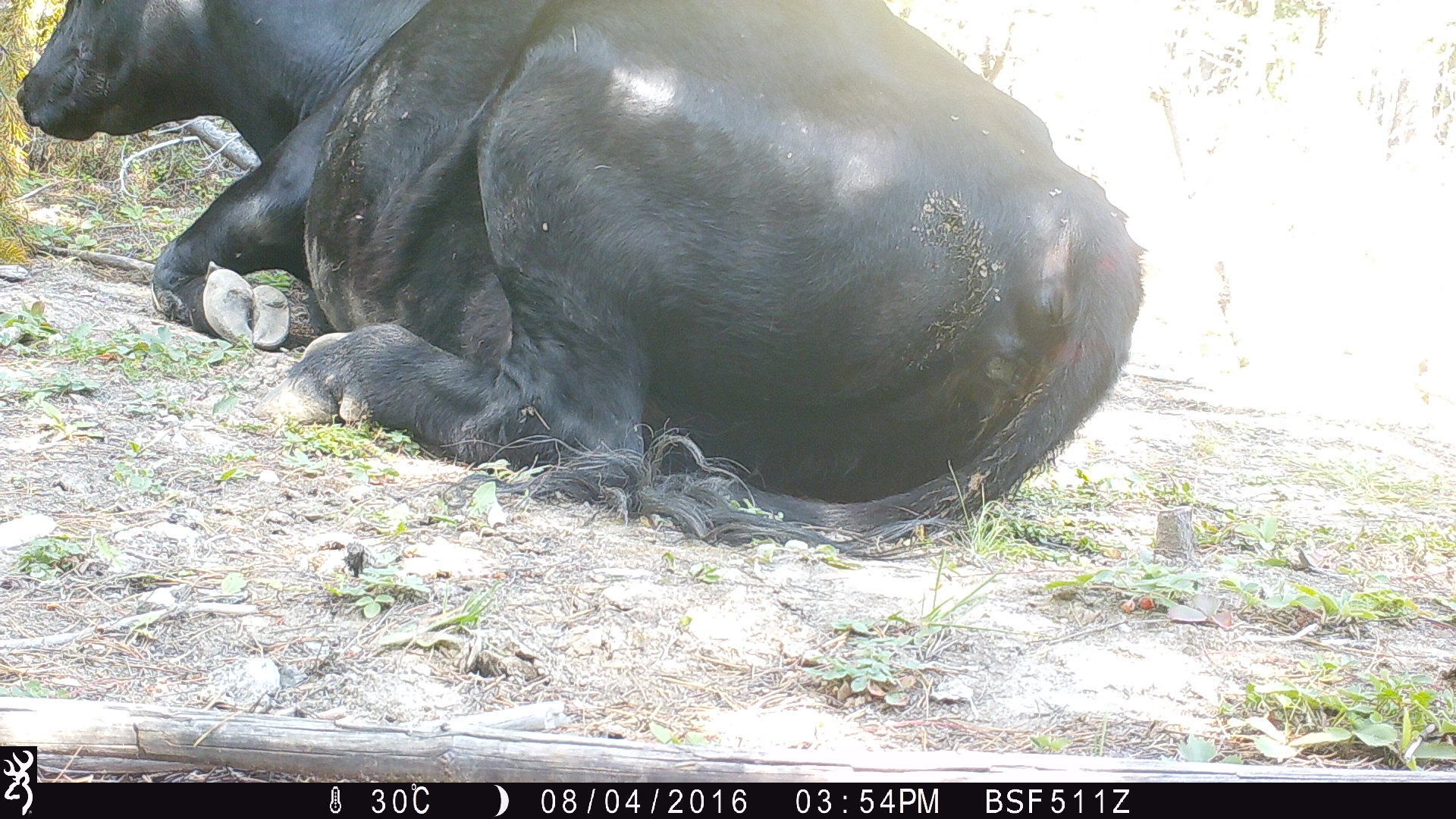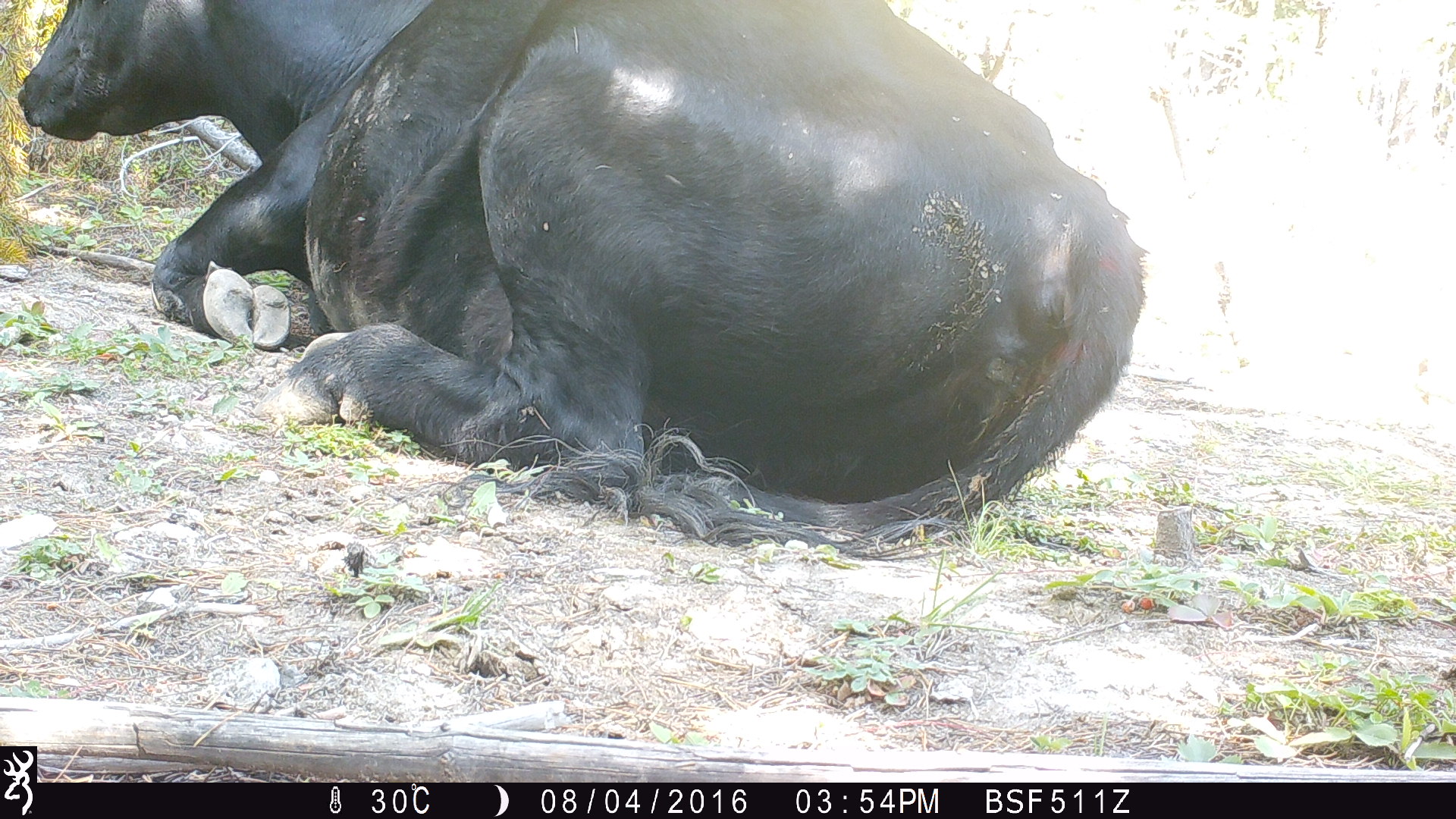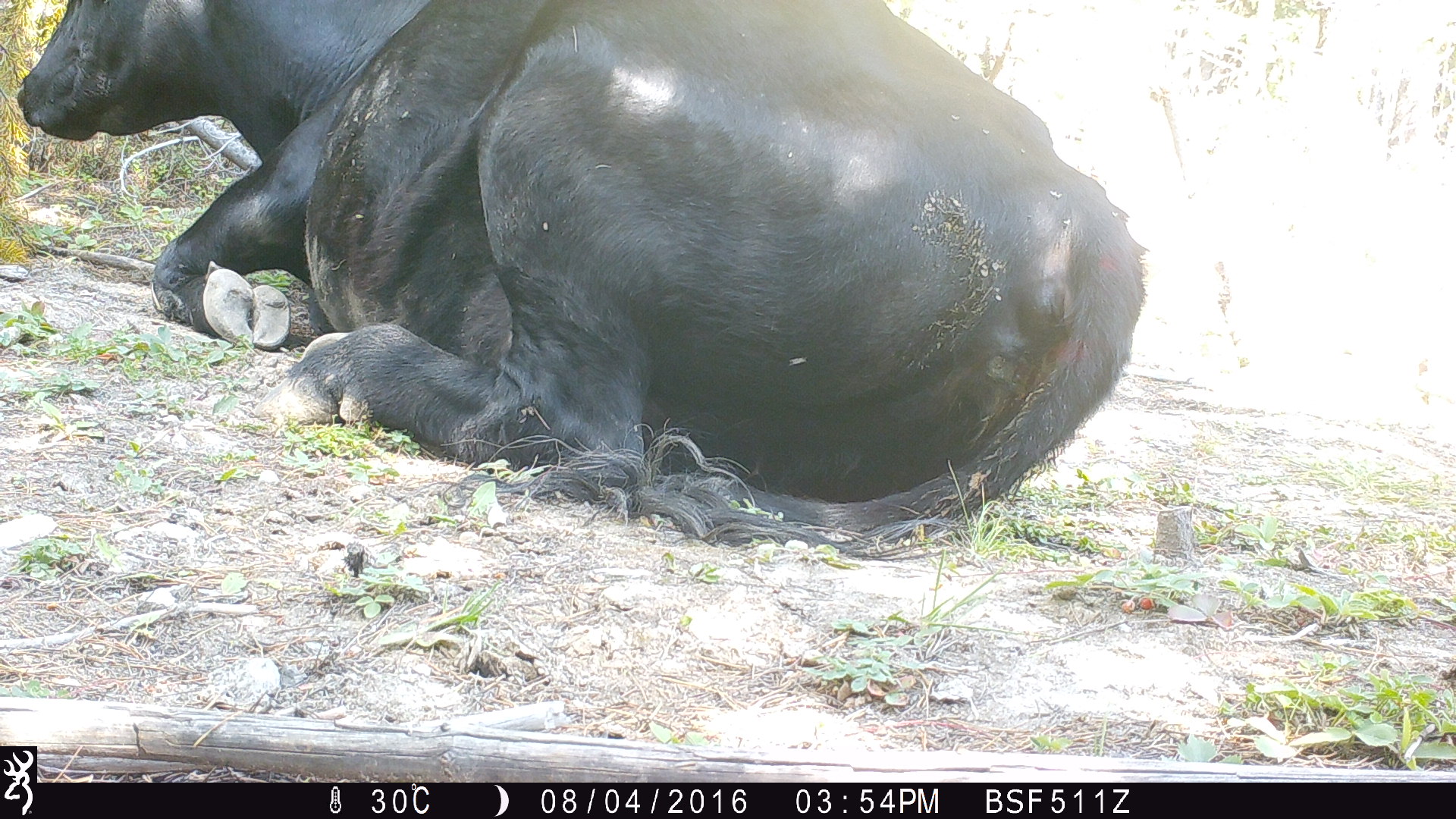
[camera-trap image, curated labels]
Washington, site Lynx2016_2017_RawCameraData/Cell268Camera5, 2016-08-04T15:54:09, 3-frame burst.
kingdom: Animalia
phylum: Chordata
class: Mammalia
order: Artiodactyla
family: Bovidae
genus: Bos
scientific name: Bos taurus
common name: domestic cattle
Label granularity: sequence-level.